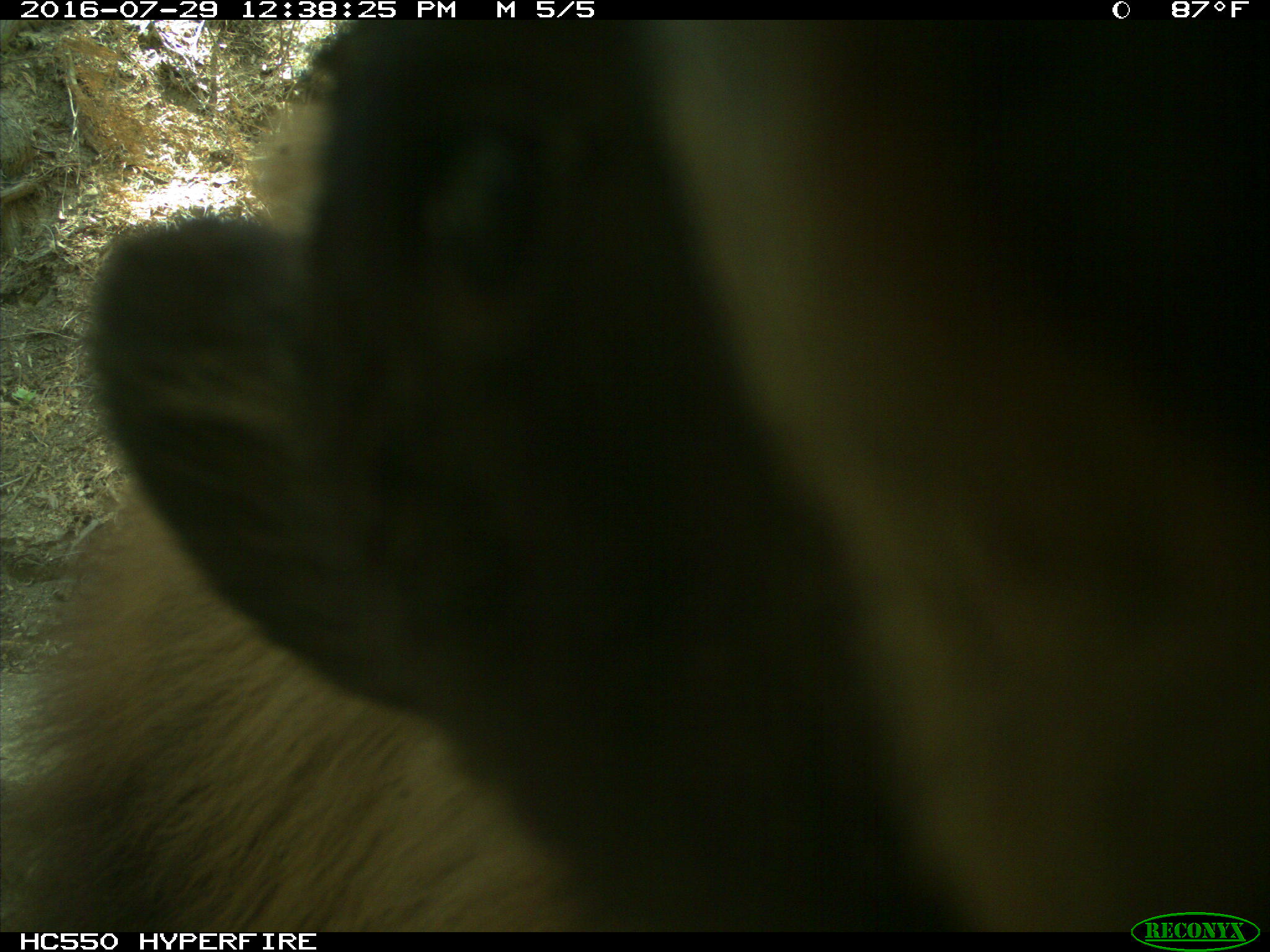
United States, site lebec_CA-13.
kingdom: Animalia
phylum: Chordata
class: Mammalia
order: Carnivora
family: Ursidae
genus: Ursus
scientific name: Ursus americanus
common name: american black bear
Ursus americanus (american black bear).